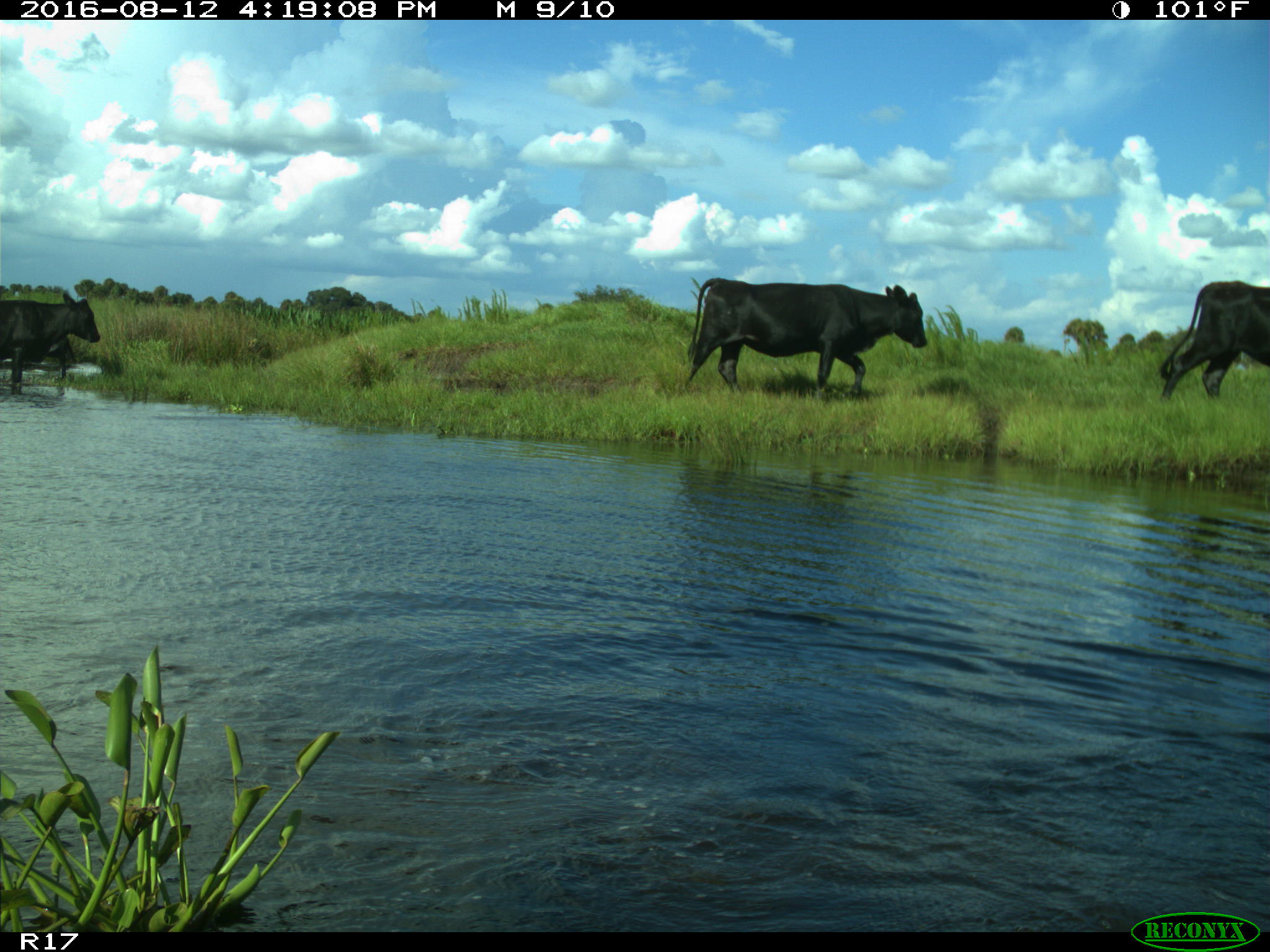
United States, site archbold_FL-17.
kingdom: Animalia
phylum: Chordata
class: Mammalia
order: Artiodactyla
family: Bovidae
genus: Bos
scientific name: Bos taurus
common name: domestic cow